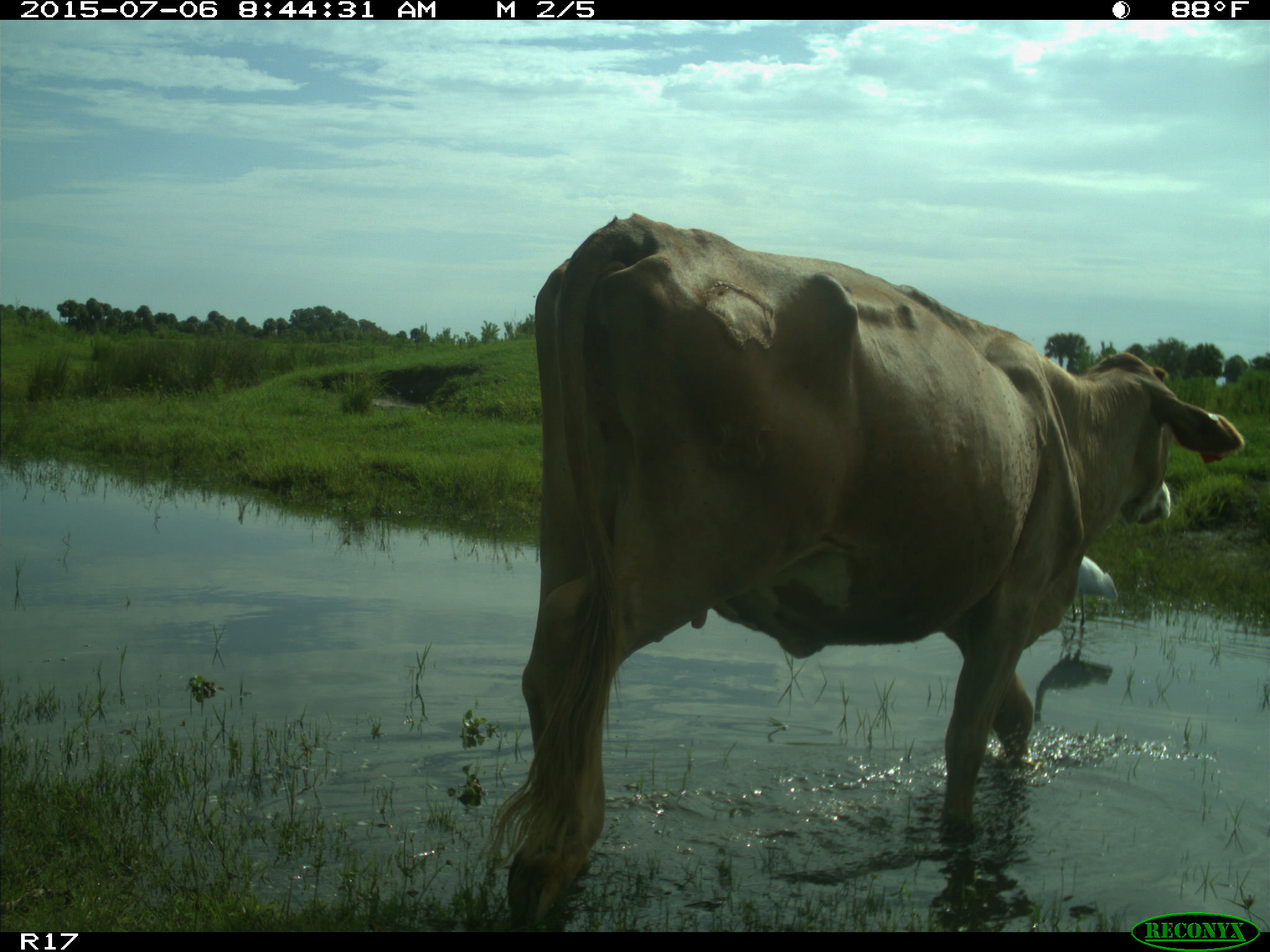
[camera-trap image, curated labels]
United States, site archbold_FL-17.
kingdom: Animalia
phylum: Chordata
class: Mammalia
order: Artiodactyla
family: Bovidae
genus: Bos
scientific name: Bos taurus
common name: domestic cow